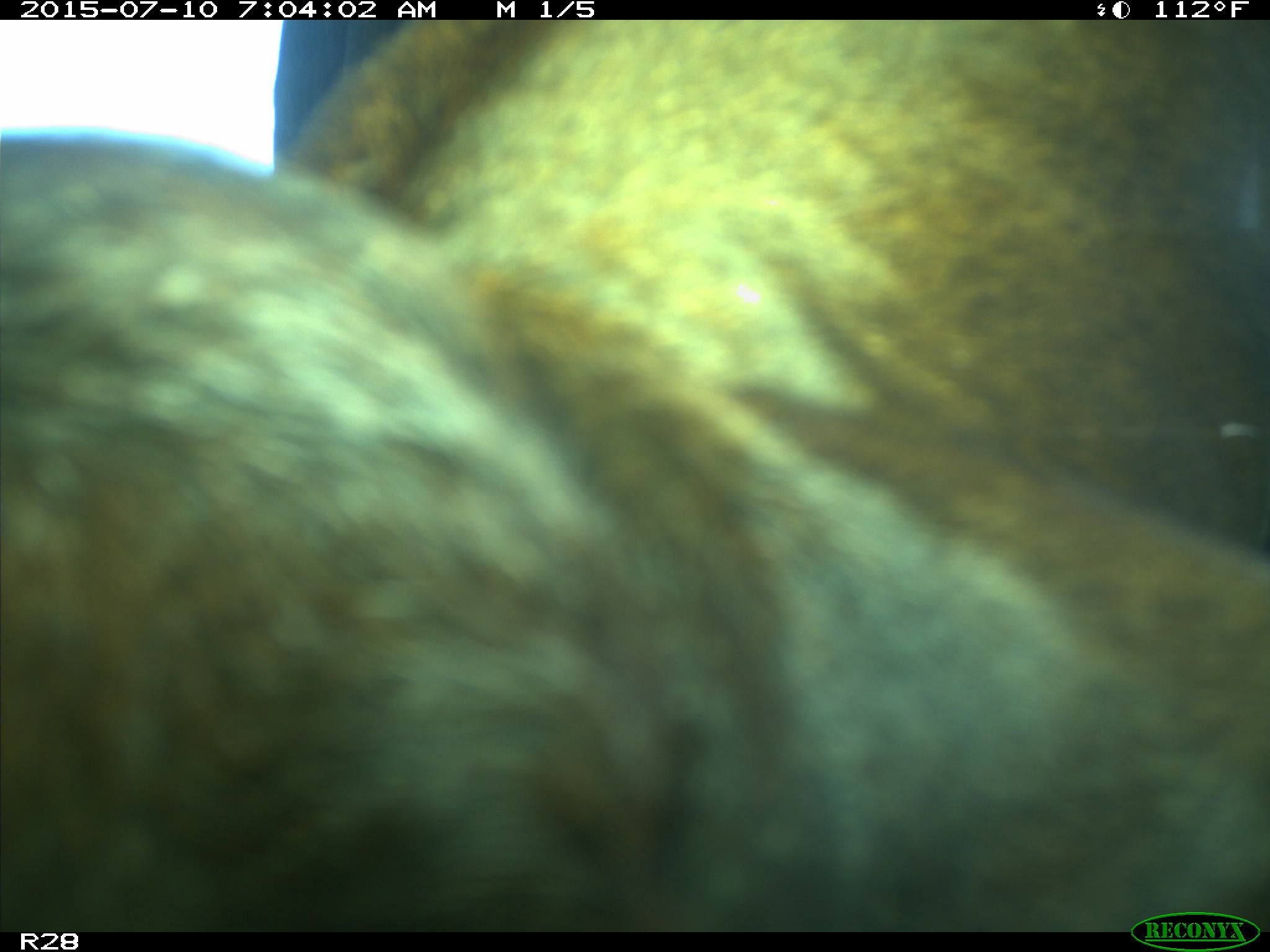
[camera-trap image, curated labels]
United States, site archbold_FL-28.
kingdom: Animalia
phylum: Chordata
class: Mammalia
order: Artiodactyla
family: Bovidae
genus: Bos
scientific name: Bos taurus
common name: domestic cow